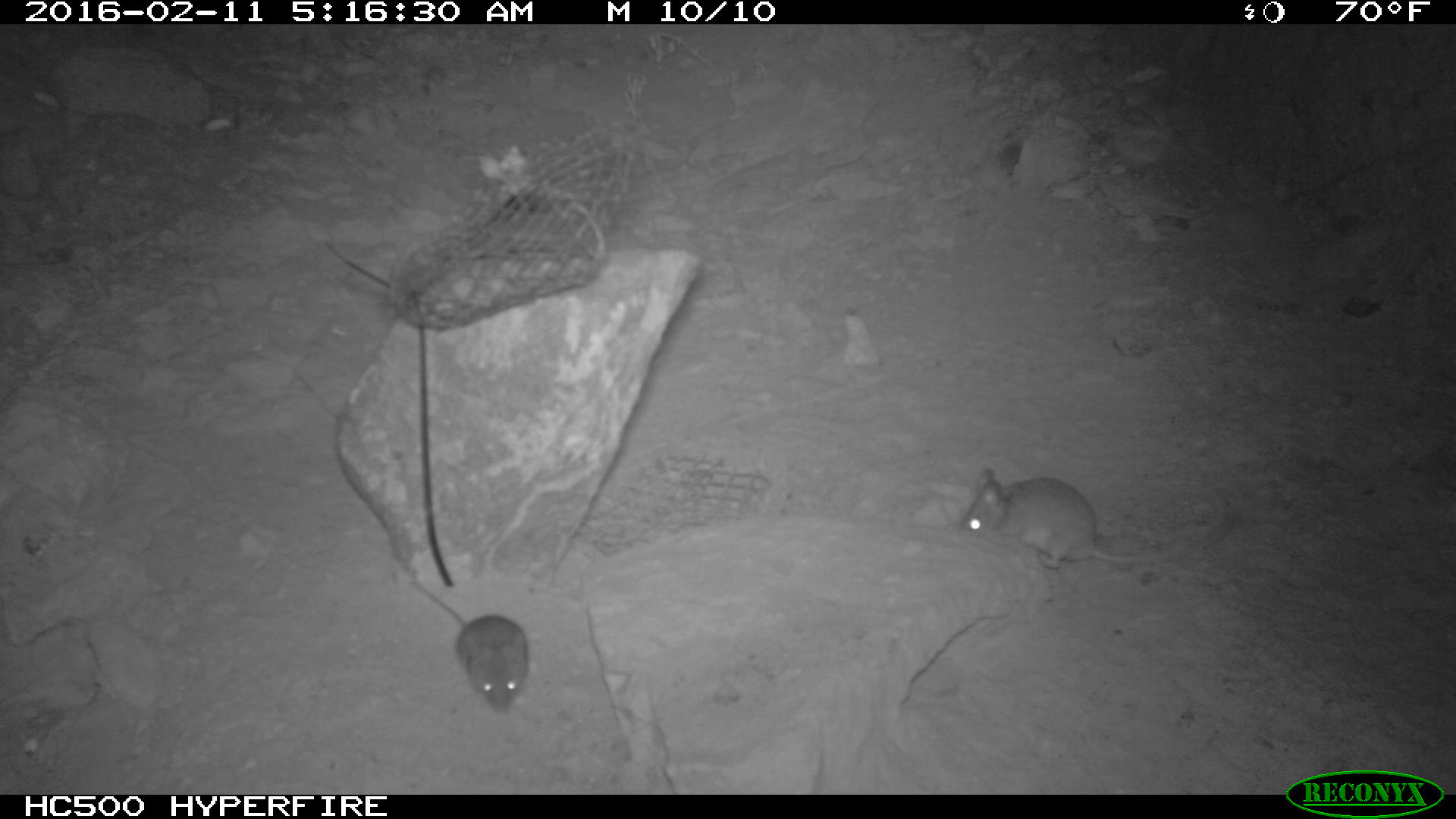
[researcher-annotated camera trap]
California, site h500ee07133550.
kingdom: Animalia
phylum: Chordata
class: Mammalia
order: Rodentia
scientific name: Rodentia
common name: rodent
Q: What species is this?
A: Rodent (Rodentia).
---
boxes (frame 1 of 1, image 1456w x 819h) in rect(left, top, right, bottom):
rodent: rect(951, 469, 1180, 567); rect(408, 573, 531, 714)